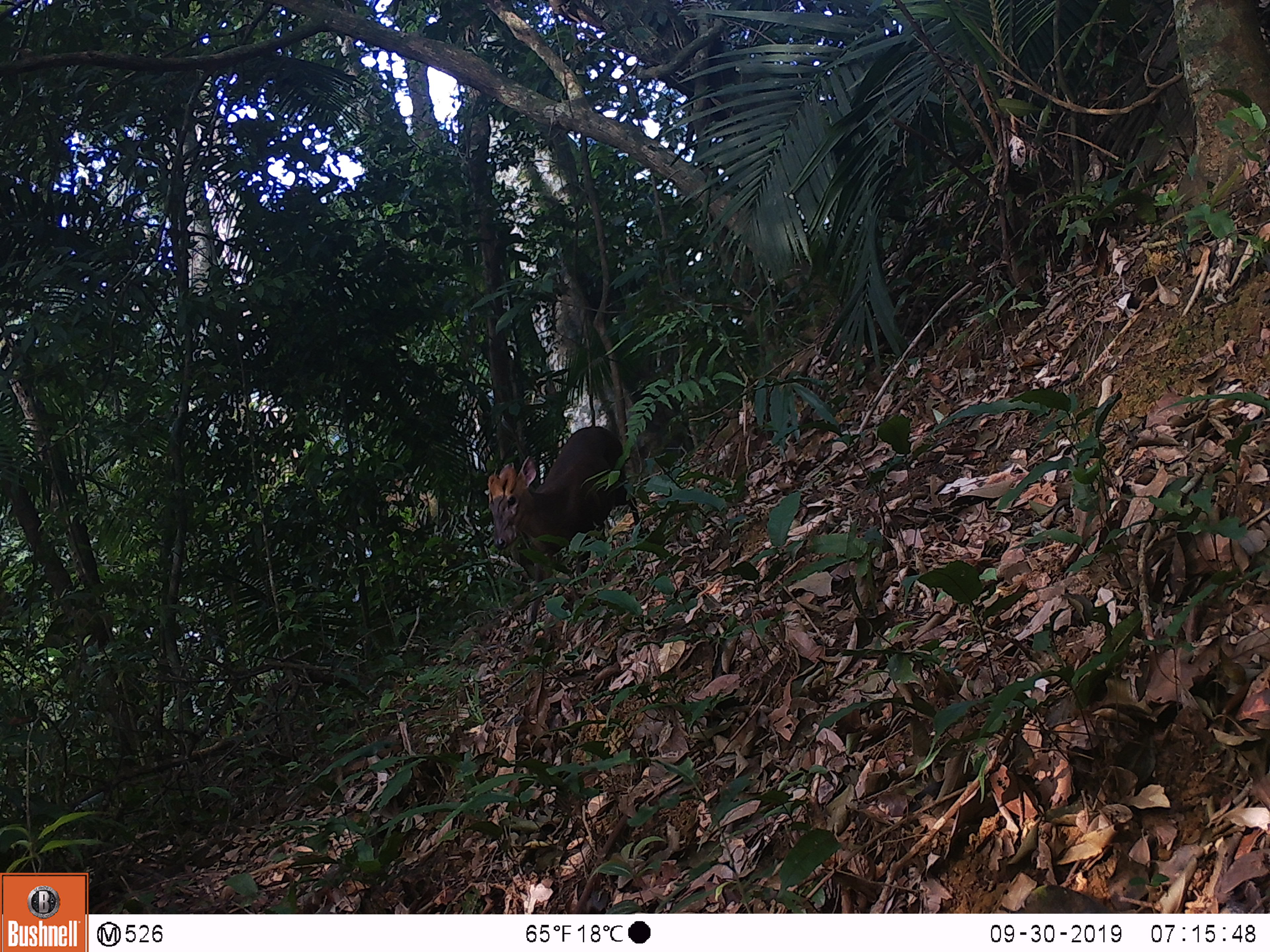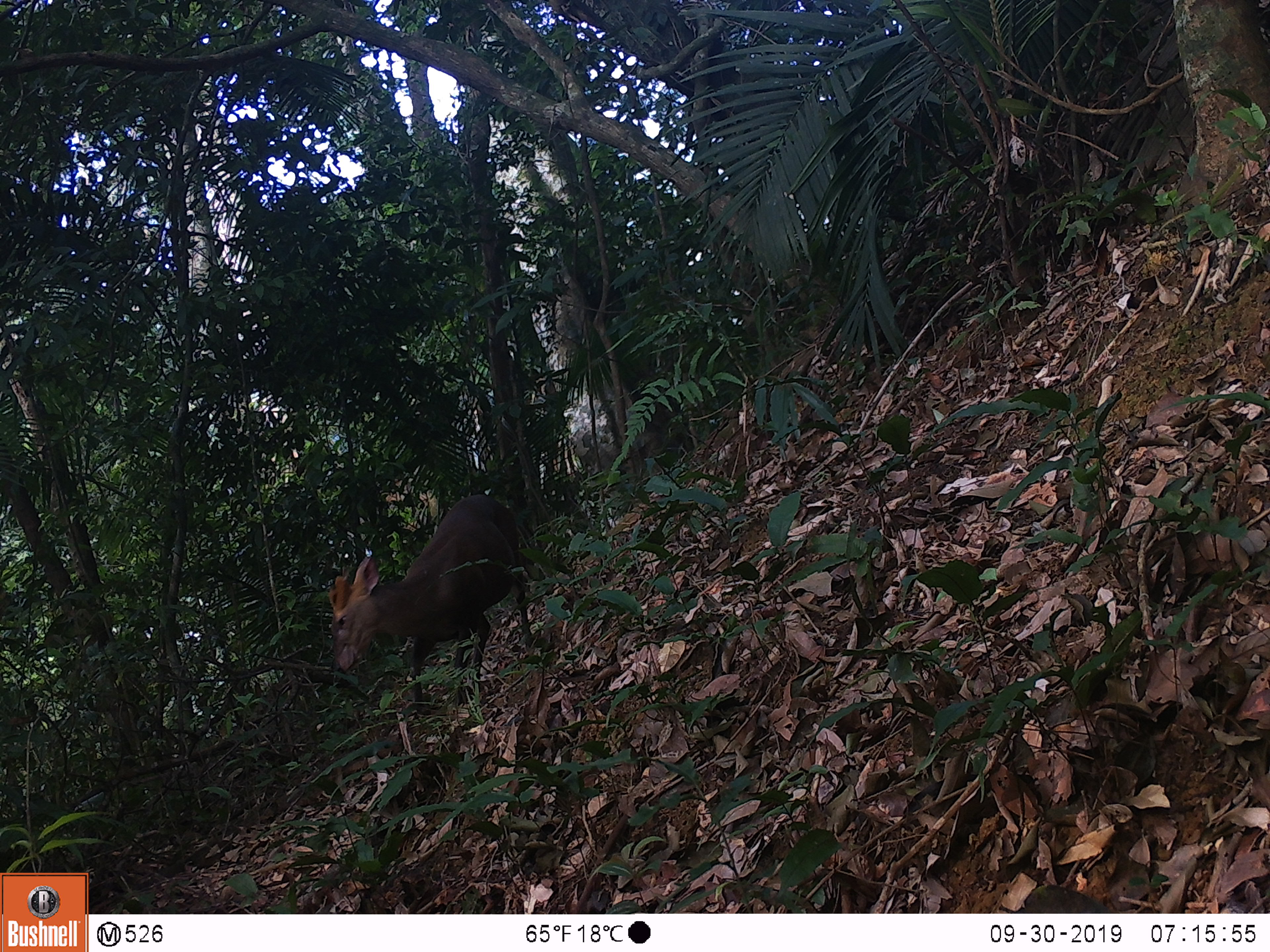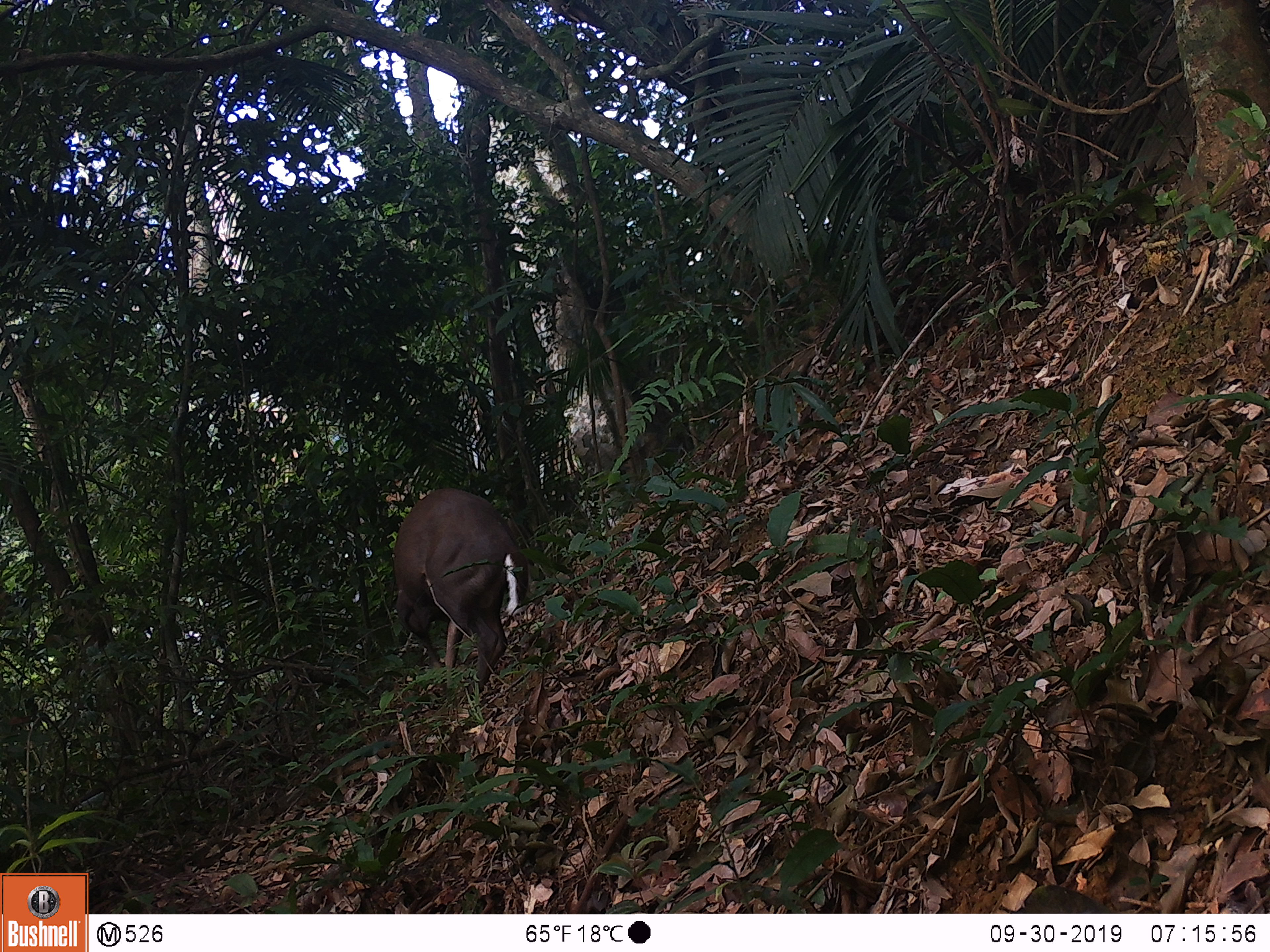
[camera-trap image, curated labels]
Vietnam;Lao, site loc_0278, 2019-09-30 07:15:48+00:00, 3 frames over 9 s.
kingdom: Animalia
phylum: Chordata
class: Mammalia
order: Artiodactyla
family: Cervidae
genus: Muntiacus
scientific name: Muntiacus rooseveltorum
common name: roosevelt's muntjac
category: roosevelts muntjac group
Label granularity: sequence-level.